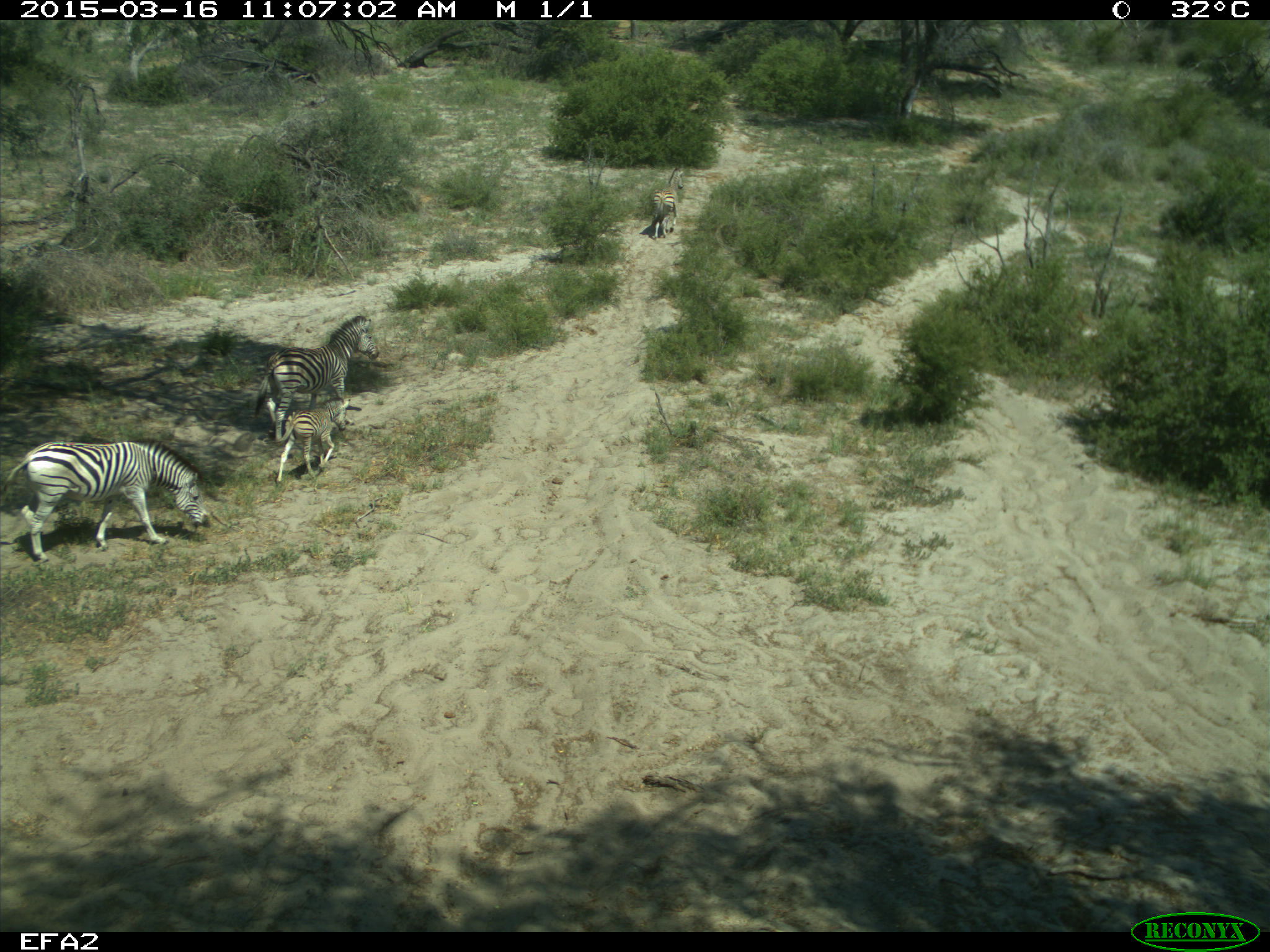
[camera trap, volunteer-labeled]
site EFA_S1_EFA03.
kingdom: Animalia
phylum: Chordata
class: Mammalia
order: Perissodactyla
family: Equidae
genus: Equus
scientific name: Equus quagga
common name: plains zebra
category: zebraplains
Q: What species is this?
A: Zebraplains (plains zebra) (Equus quagga).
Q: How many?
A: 4.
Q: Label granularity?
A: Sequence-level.